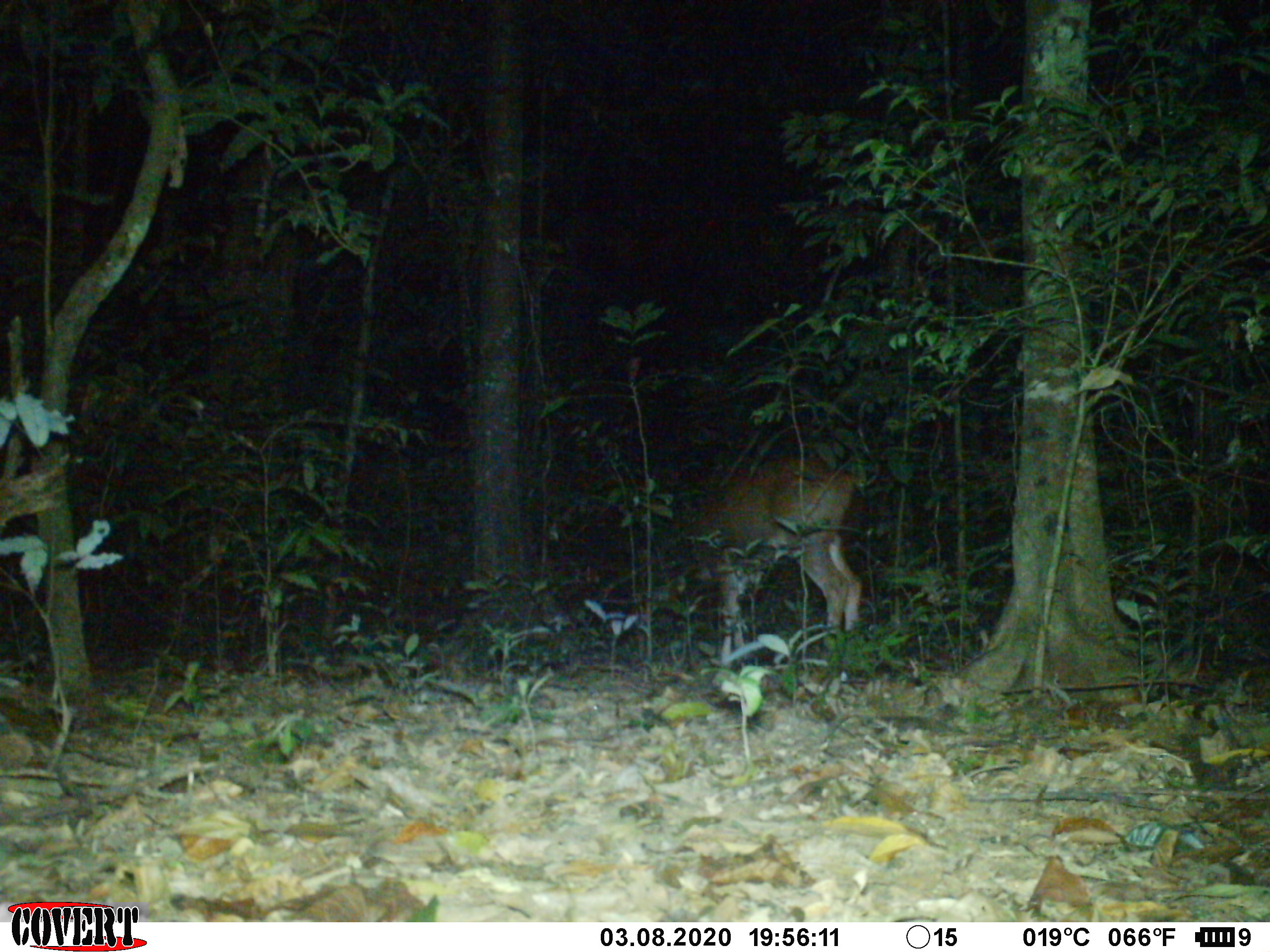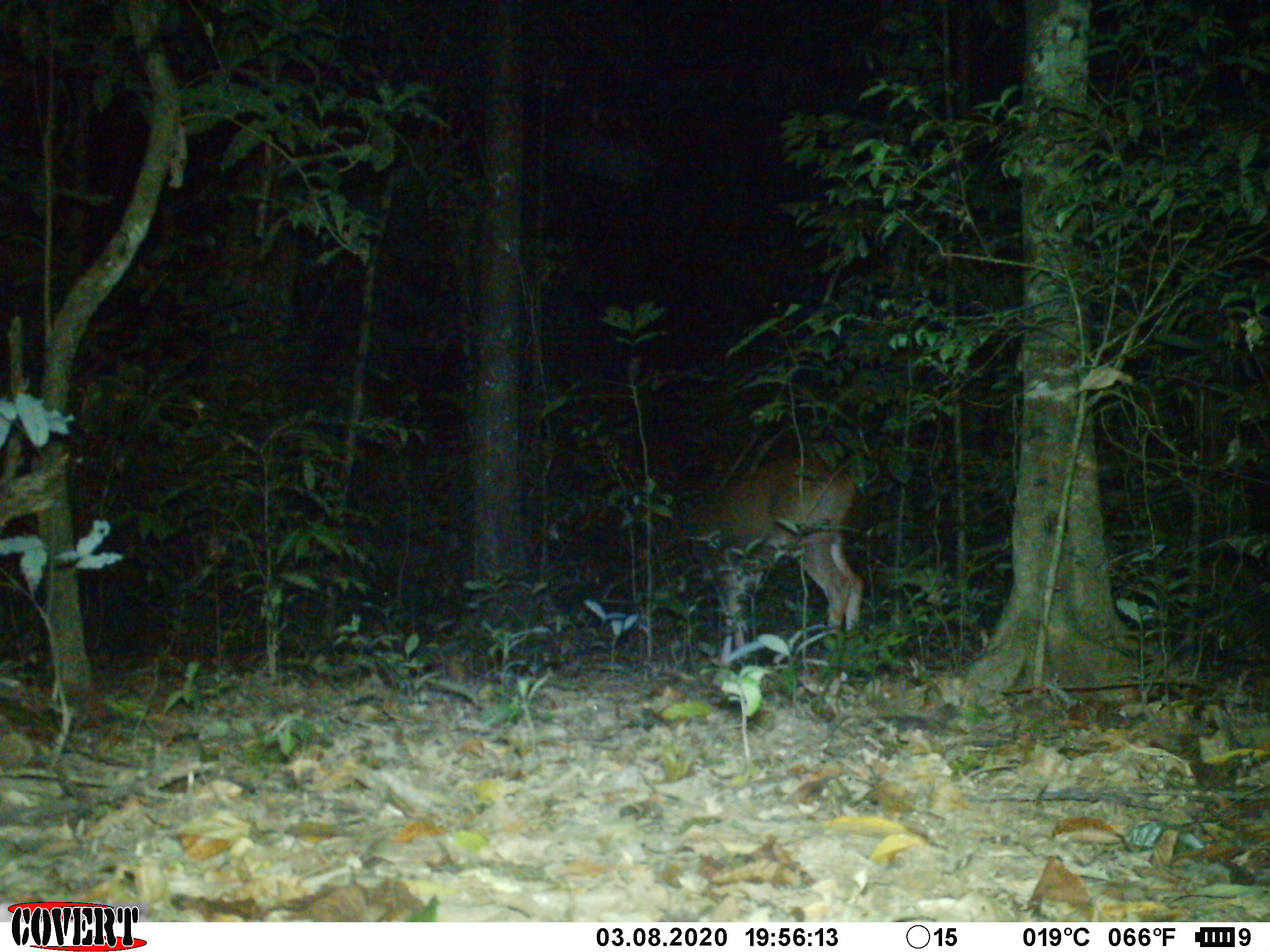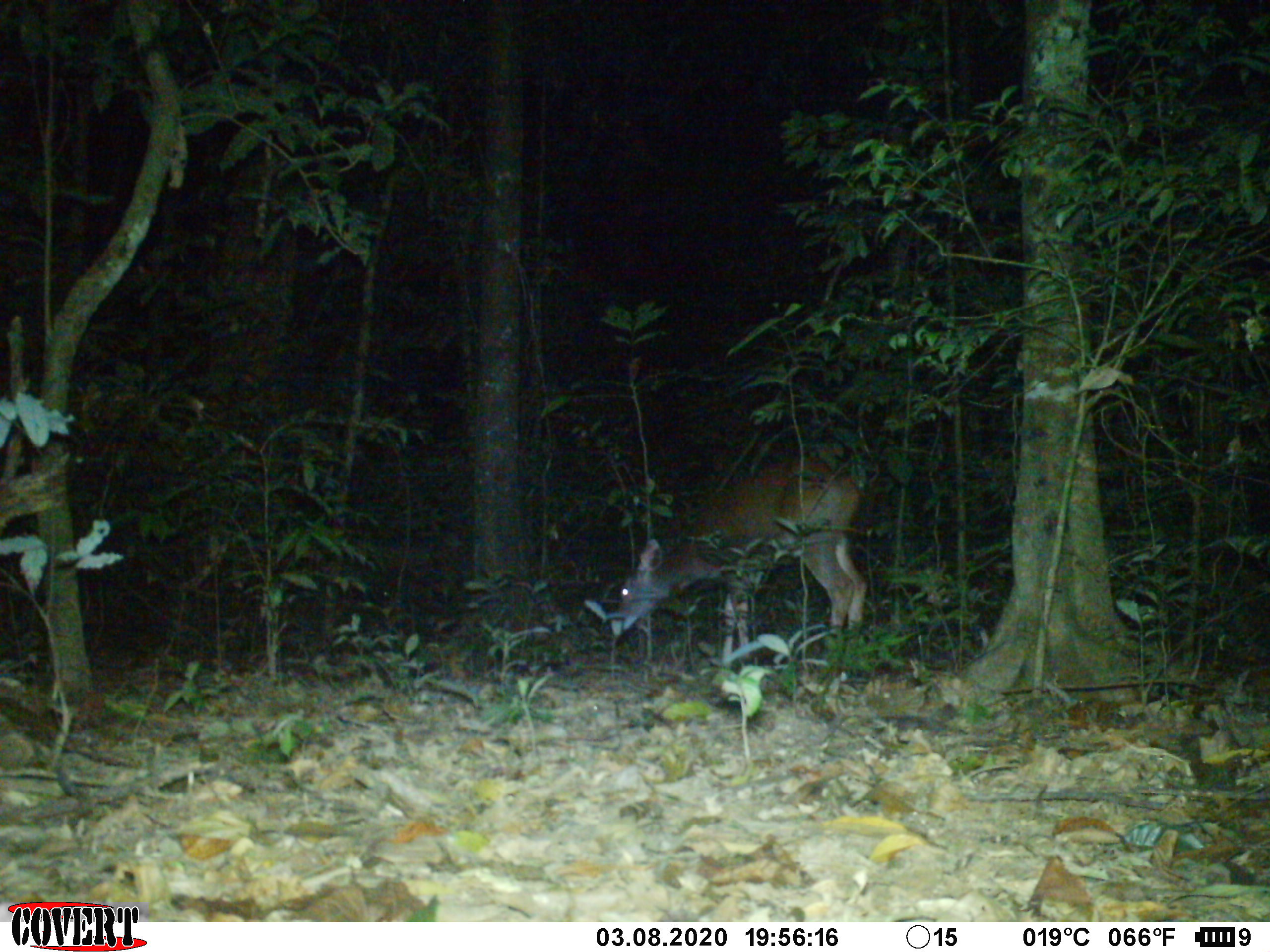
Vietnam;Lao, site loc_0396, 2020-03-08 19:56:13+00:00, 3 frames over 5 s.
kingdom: Animalia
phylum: Chordata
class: Mammalia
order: Artiodactyla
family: Cervidae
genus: Rusa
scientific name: Rusa unicolor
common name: sambar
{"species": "sambar (Rusa unicolor)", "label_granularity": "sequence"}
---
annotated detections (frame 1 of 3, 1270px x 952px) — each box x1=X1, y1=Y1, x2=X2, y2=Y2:
sambar: x1=630, y1=456, x2=862, y2=666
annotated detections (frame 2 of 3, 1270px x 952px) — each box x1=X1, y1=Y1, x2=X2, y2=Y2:
sambar: x1=630, y1=454, x2=862, y2=665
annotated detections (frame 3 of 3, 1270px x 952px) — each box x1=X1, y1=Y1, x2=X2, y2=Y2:
sambar: x1=611, y1=460, x2=866, y2=667